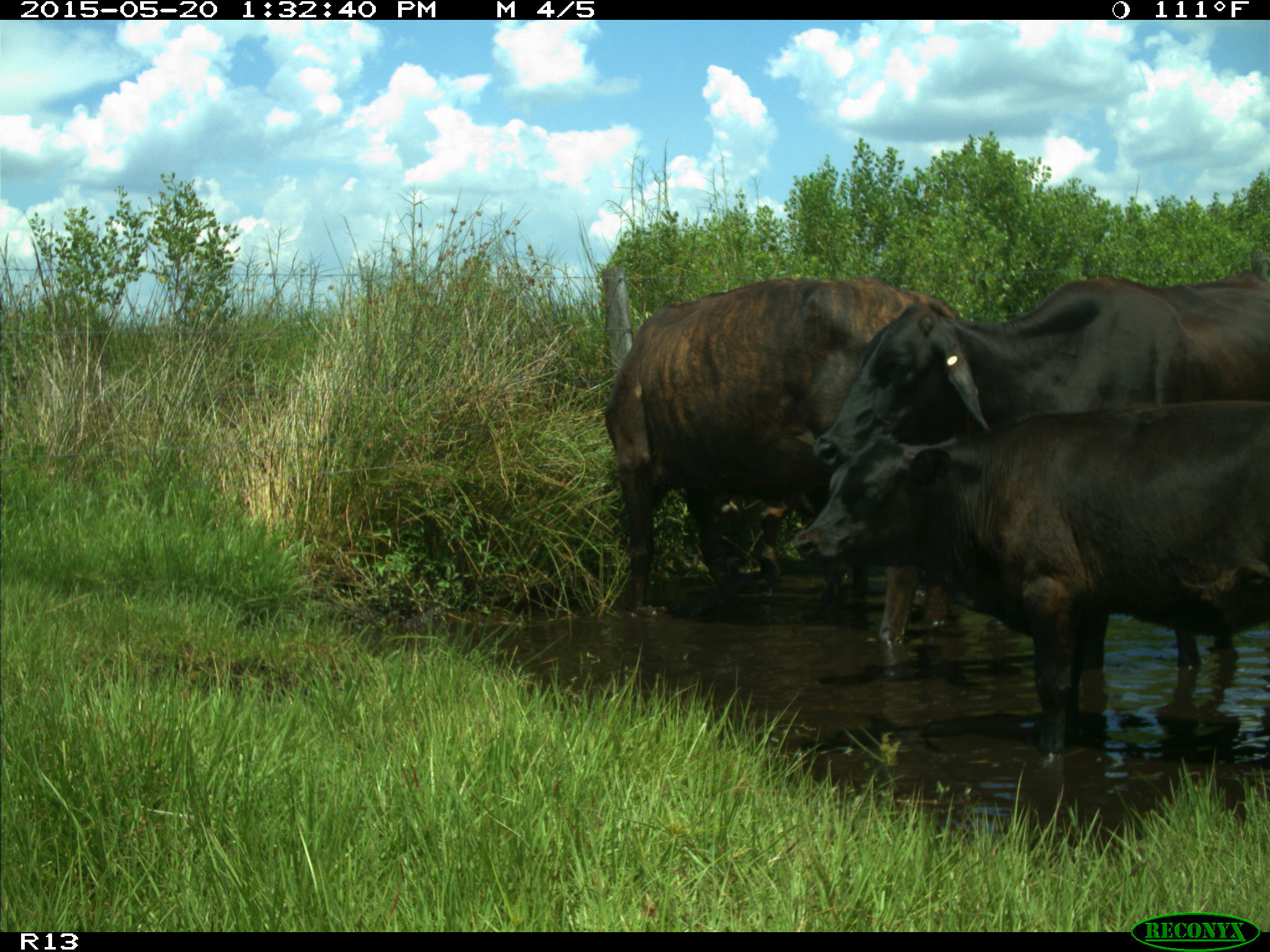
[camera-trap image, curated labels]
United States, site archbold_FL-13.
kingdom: Animalia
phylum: Chordata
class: Mammalia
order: Artiodactyla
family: Bovidae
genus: Bos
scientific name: Bos taurus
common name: domestic cow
Bos taurus (domestic cow).